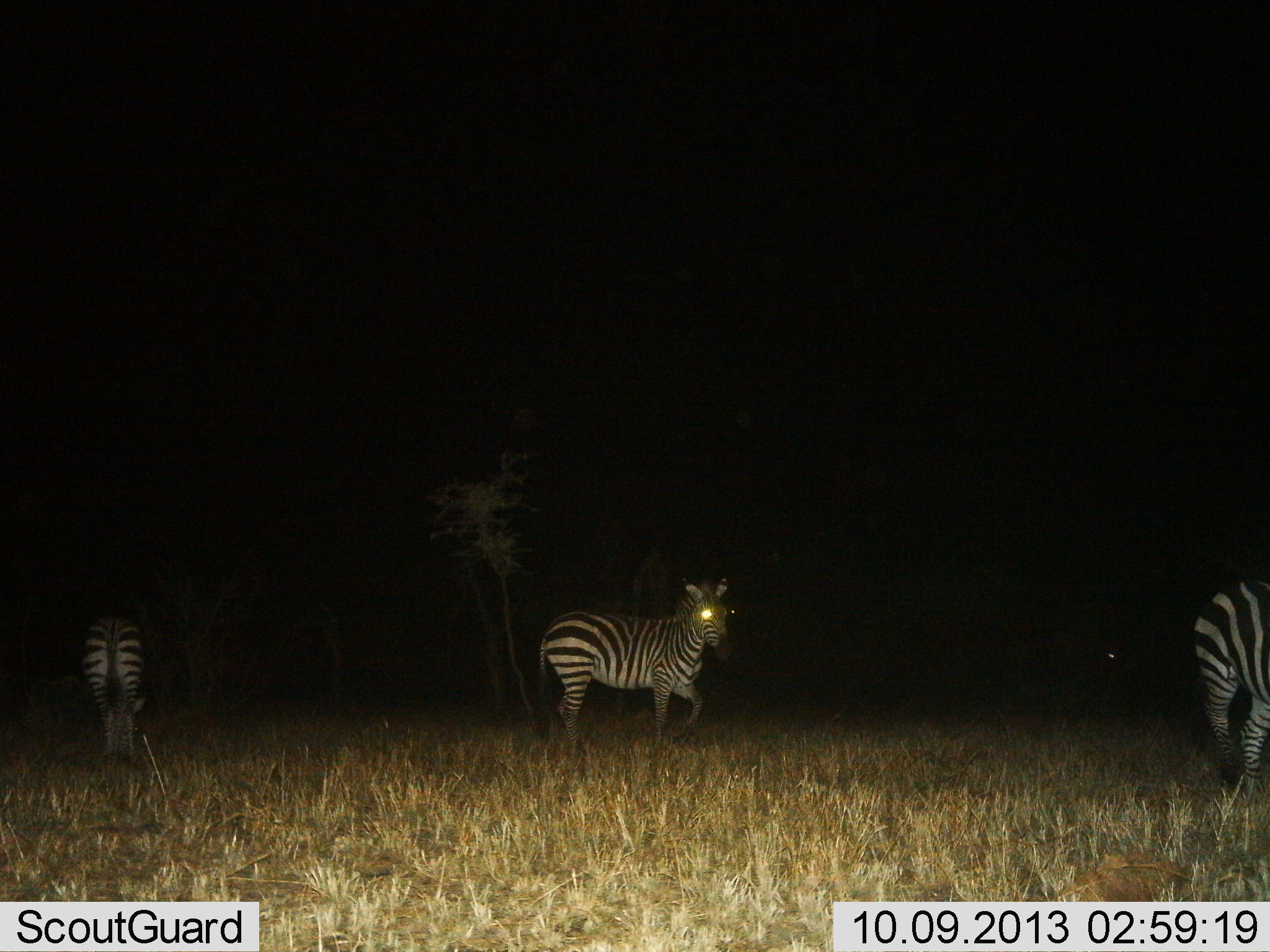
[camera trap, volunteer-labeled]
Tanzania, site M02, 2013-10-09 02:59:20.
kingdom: Animalia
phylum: Chordata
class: Mammalia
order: Perissodactyla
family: Equidae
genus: Equus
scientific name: Equus quagga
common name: plains zebra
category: zebra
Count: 3.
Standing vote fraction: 77%.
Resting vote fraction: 3%.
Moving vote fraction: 30%.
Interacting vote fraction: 3%.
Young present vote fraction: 0%.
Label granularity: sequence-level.